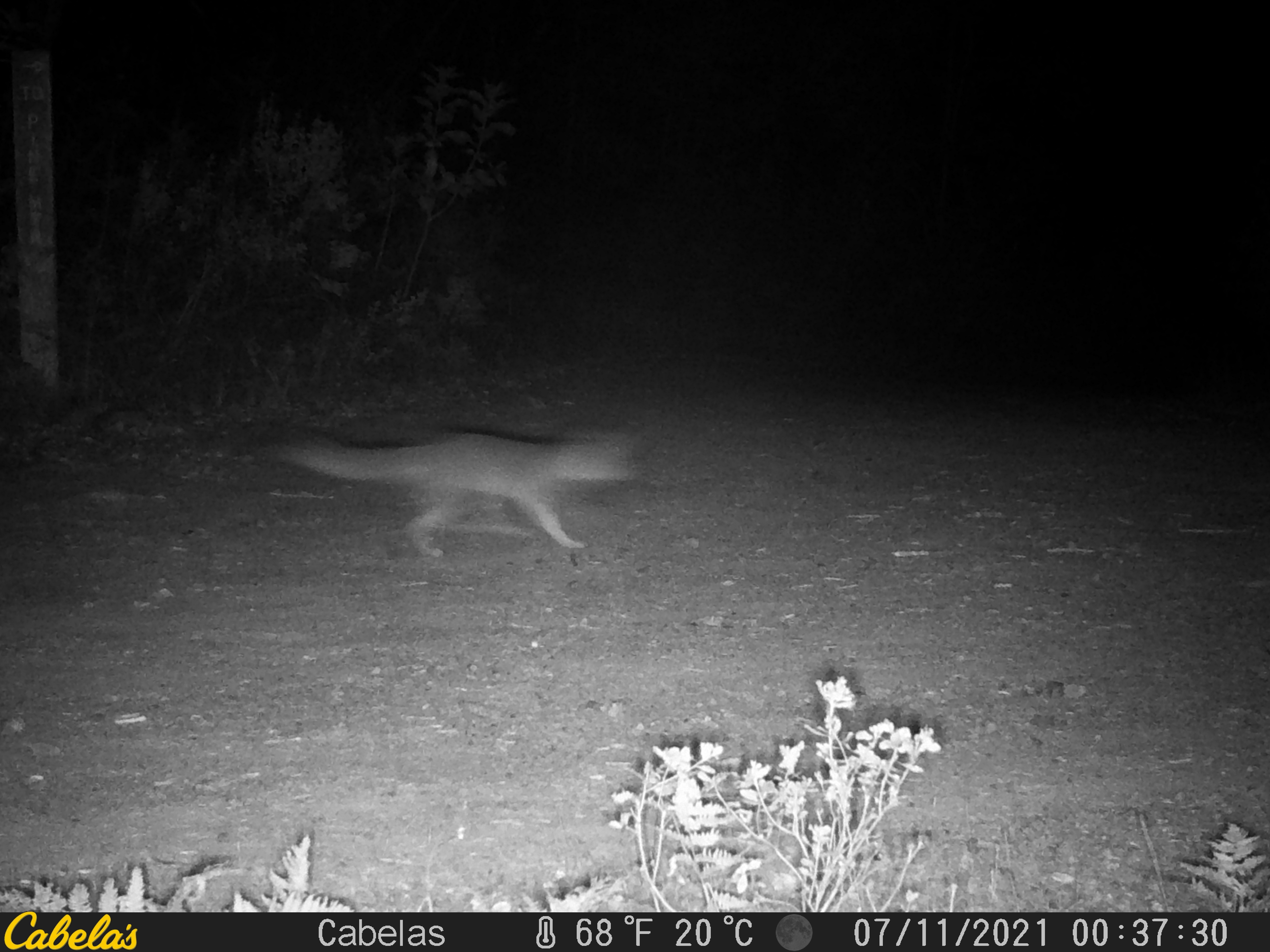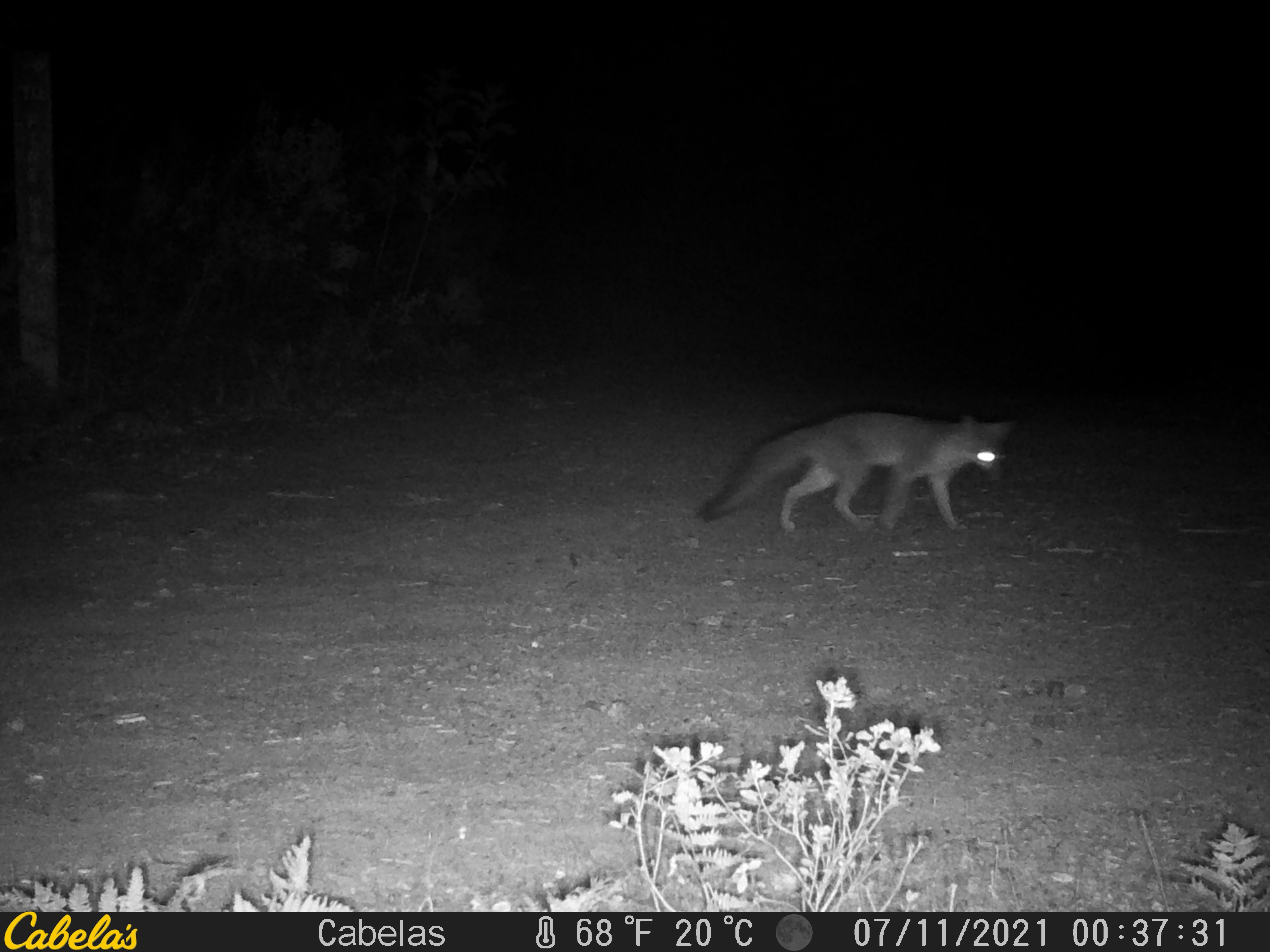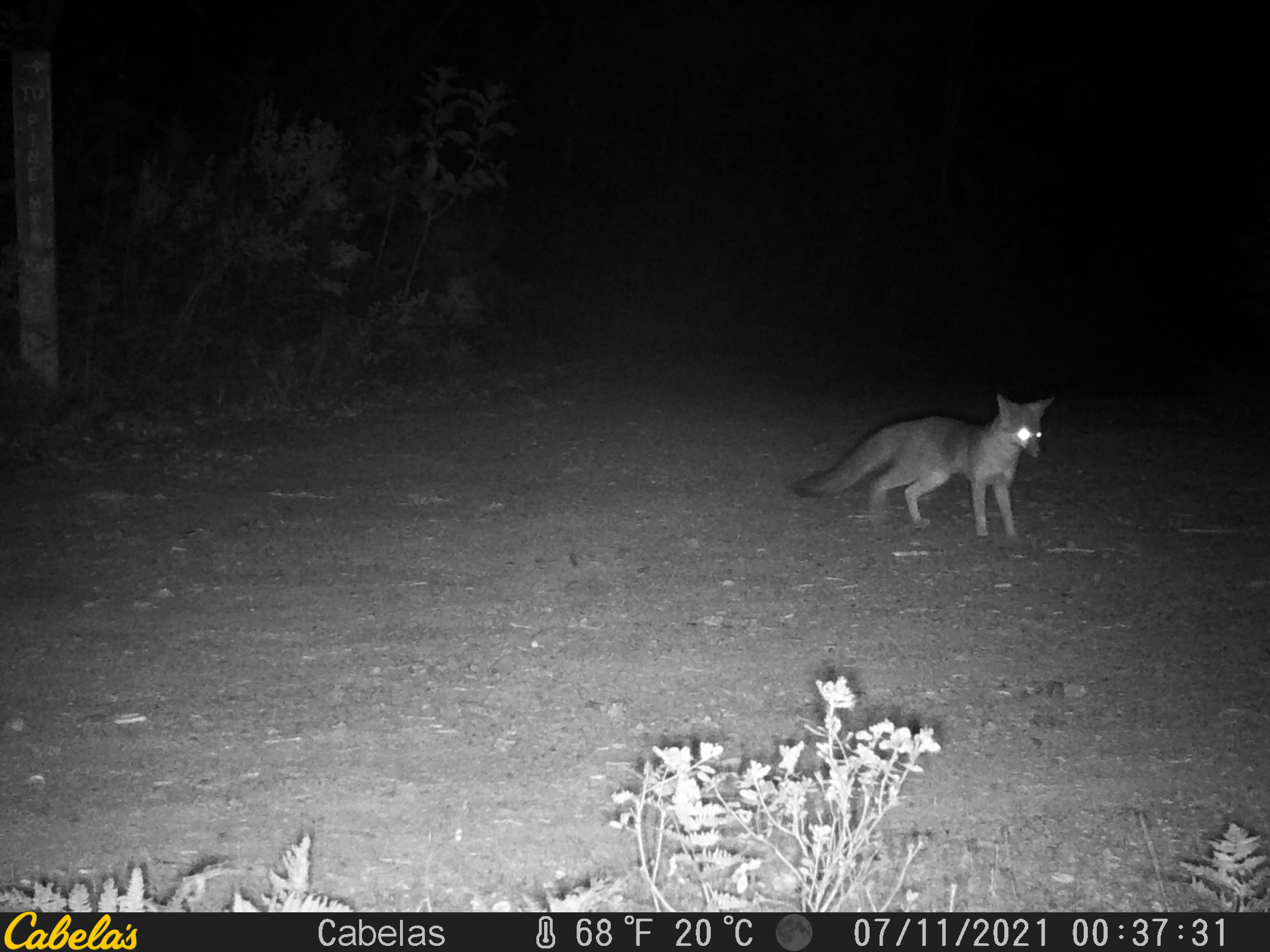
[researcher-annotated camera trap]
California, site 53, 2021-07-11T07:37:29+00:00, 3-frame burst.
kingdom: Animalia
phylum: Chordata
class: Mammalia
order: Carnivora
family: Canidae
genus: Urocyon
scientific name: Urocyon cinereoargenteus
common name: gray fox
Gray fox (Urocyon cinereoargenteus).